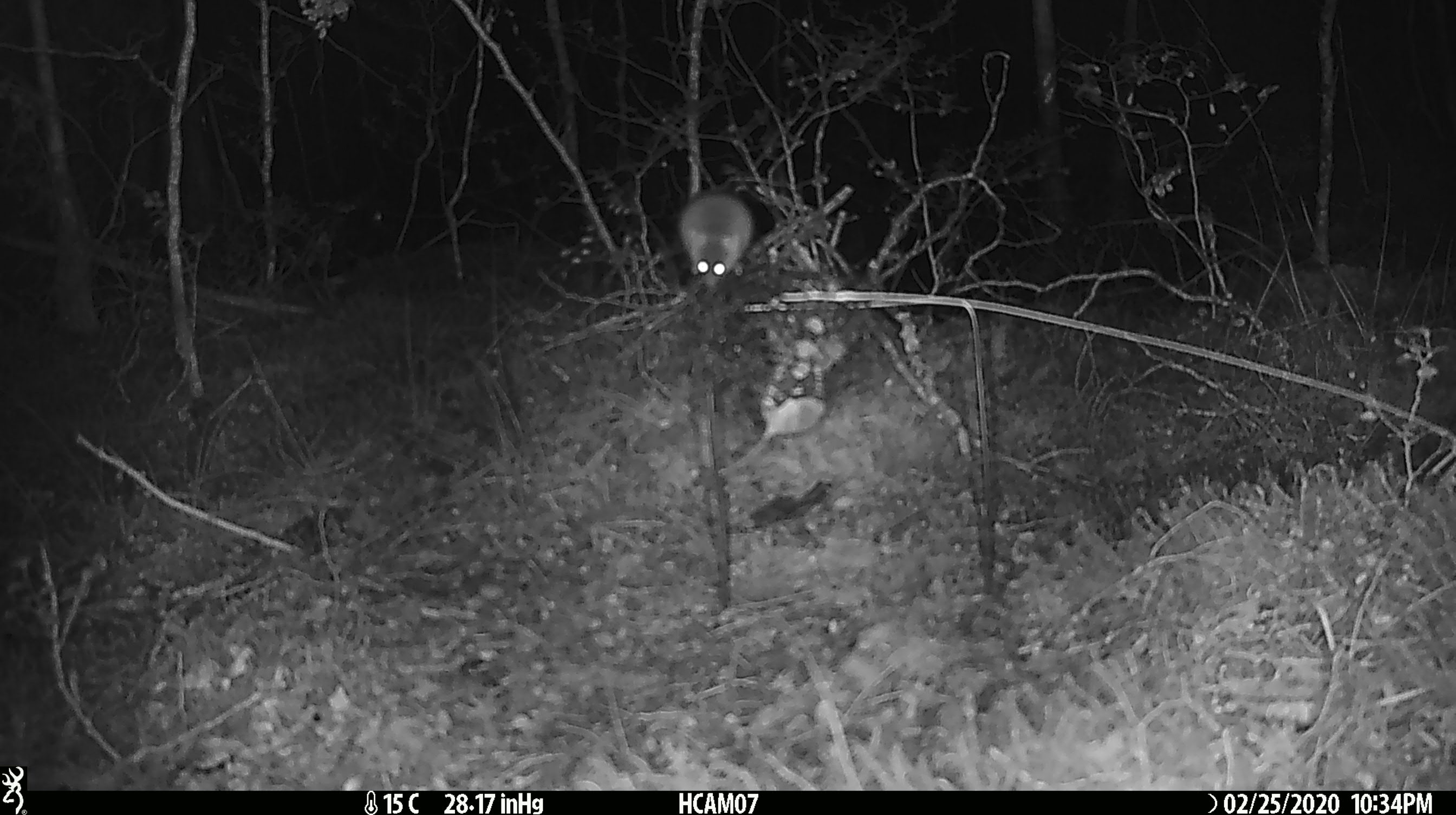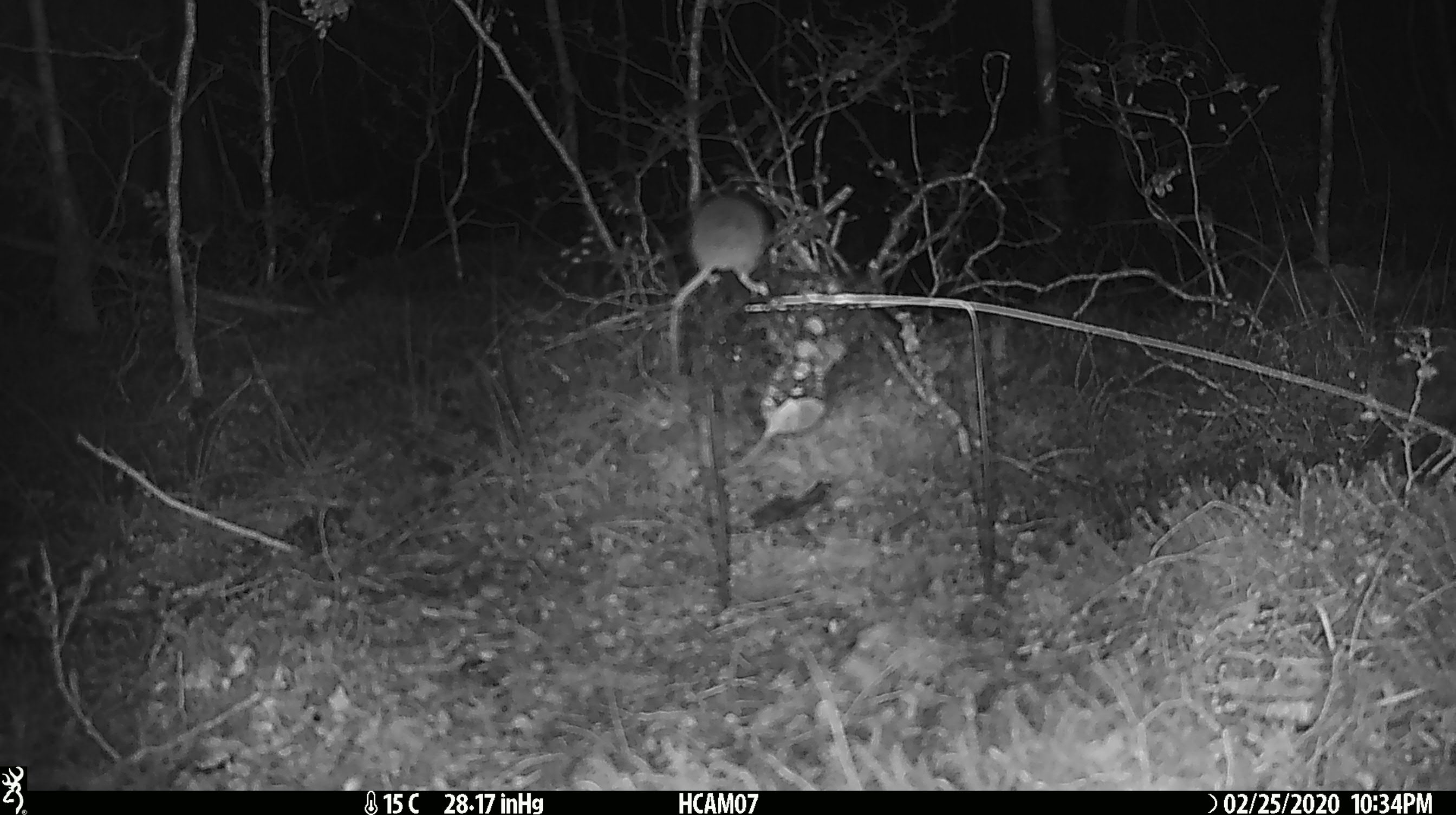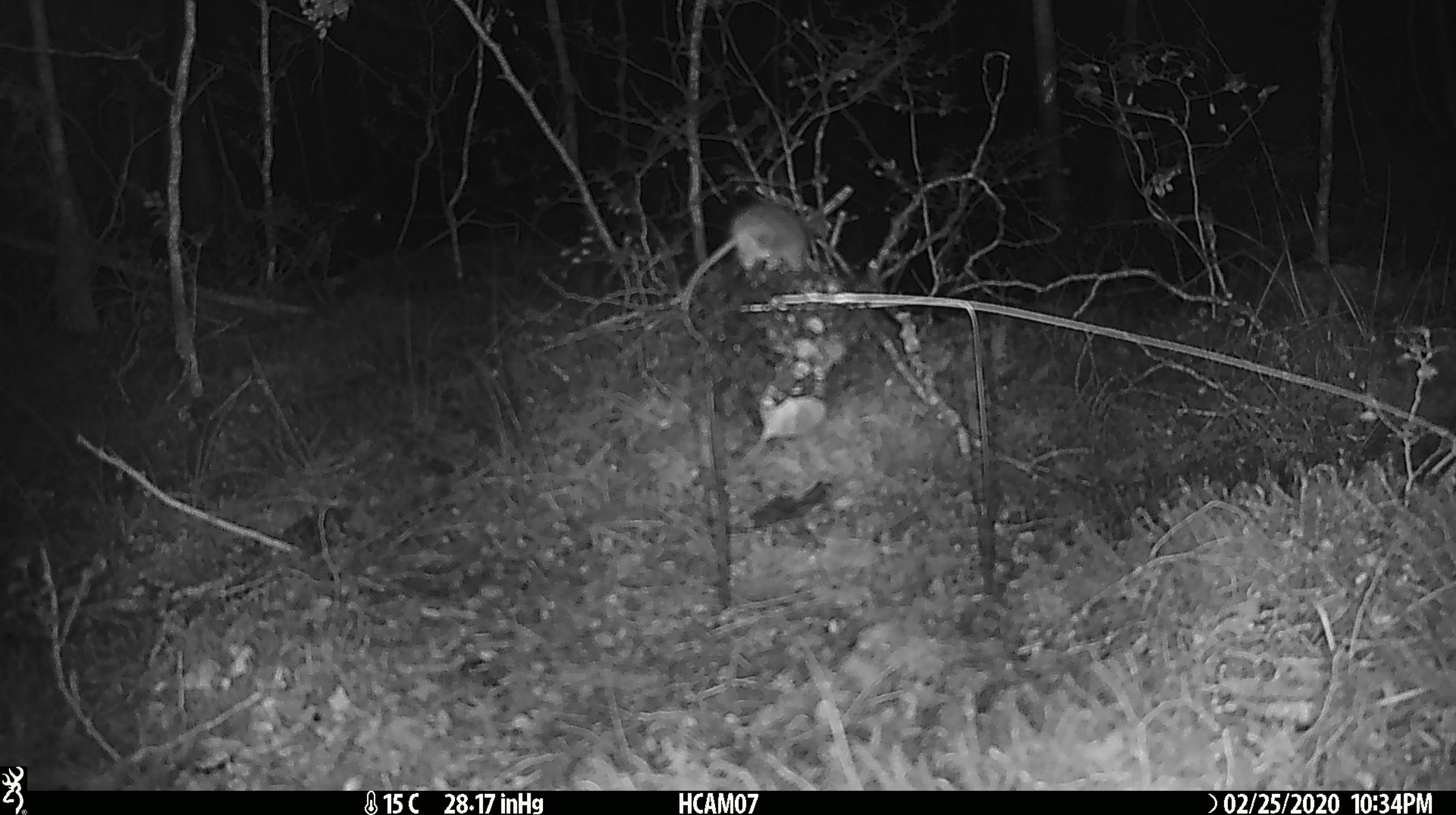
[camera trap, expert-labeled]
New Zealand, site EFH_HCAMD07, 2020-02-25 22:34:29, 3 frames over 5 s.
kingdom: Animalia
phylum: Chordata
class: Mammalia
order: Rodentia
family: Muridae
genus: Mus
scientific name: Mus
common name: mouse